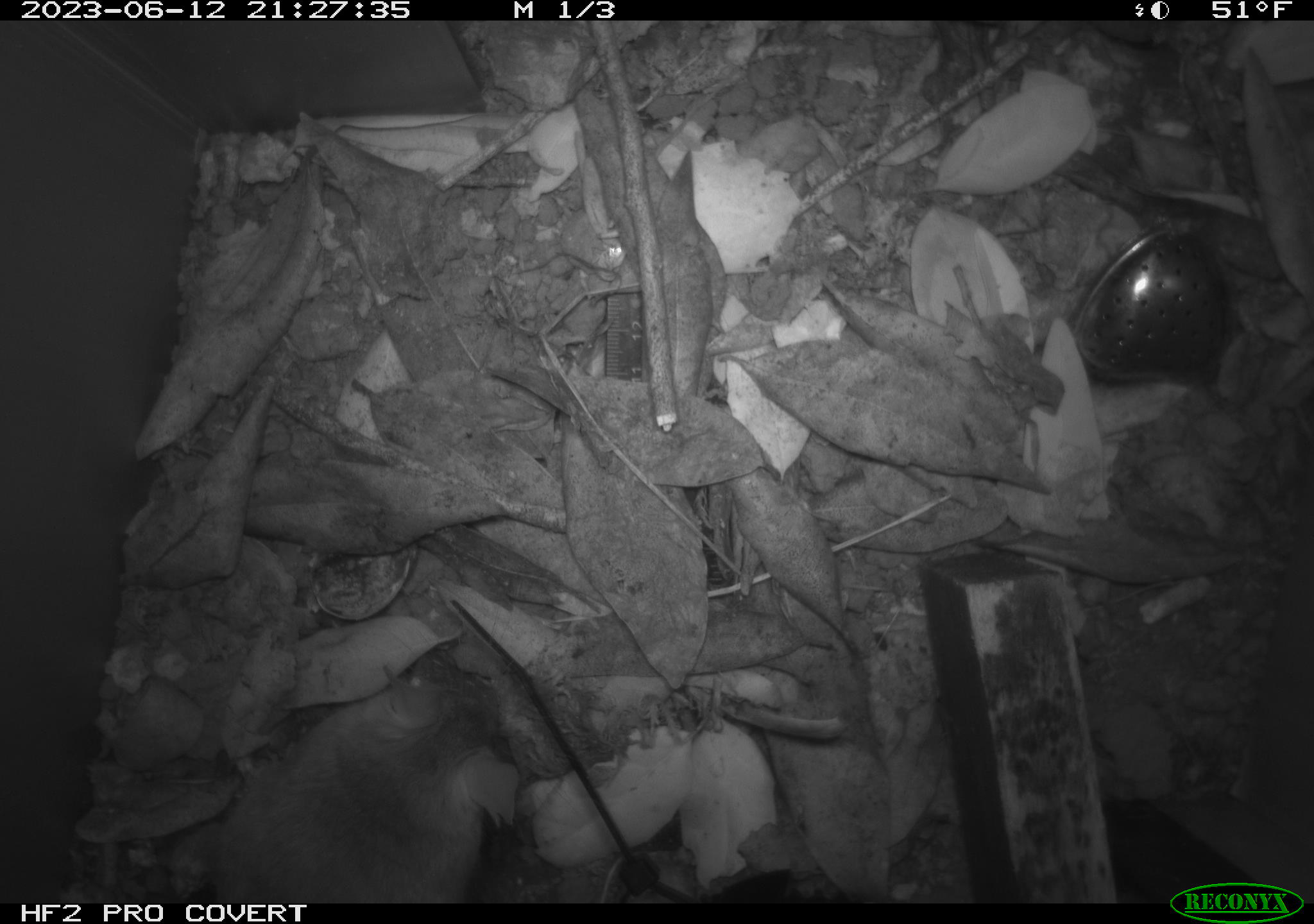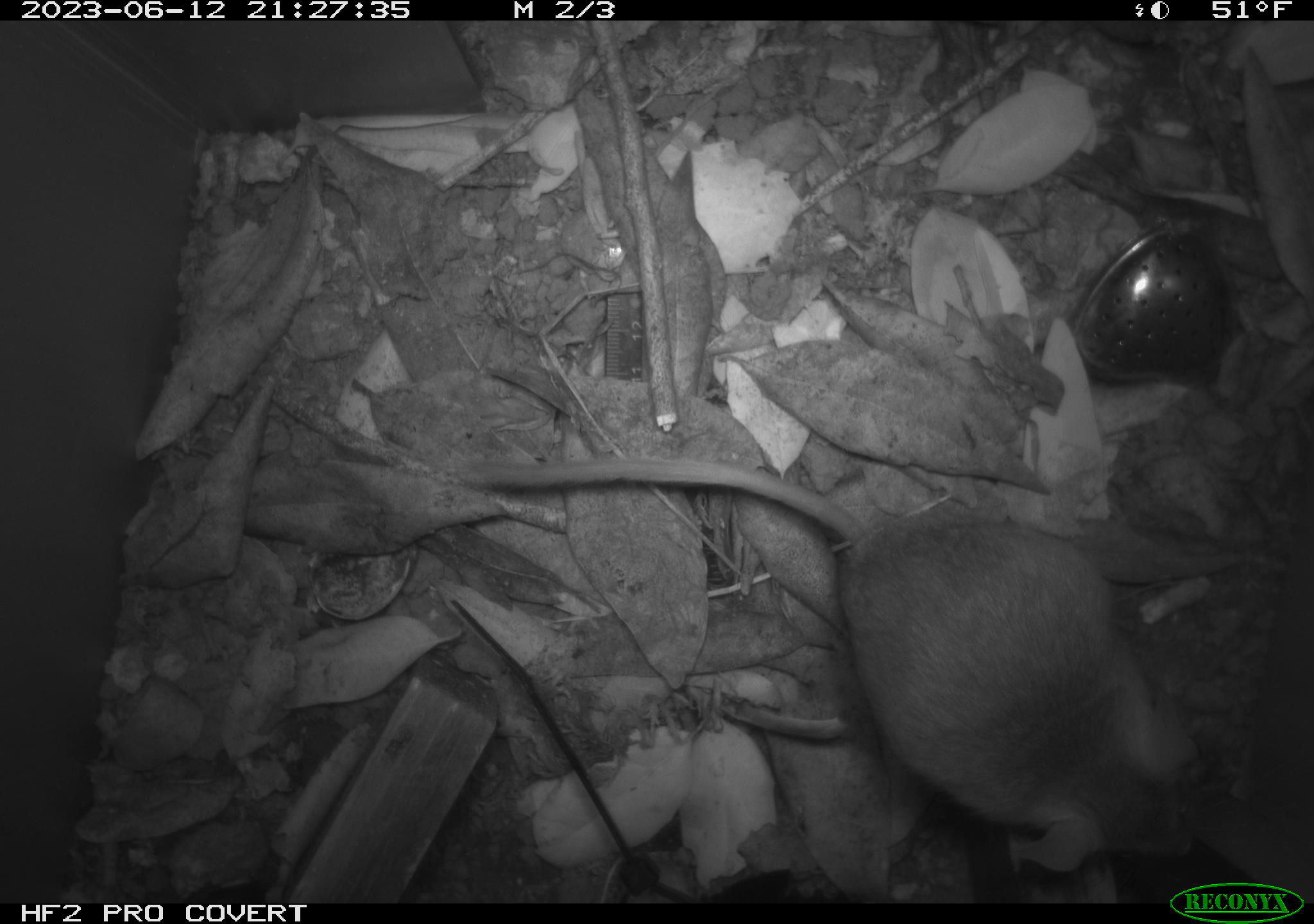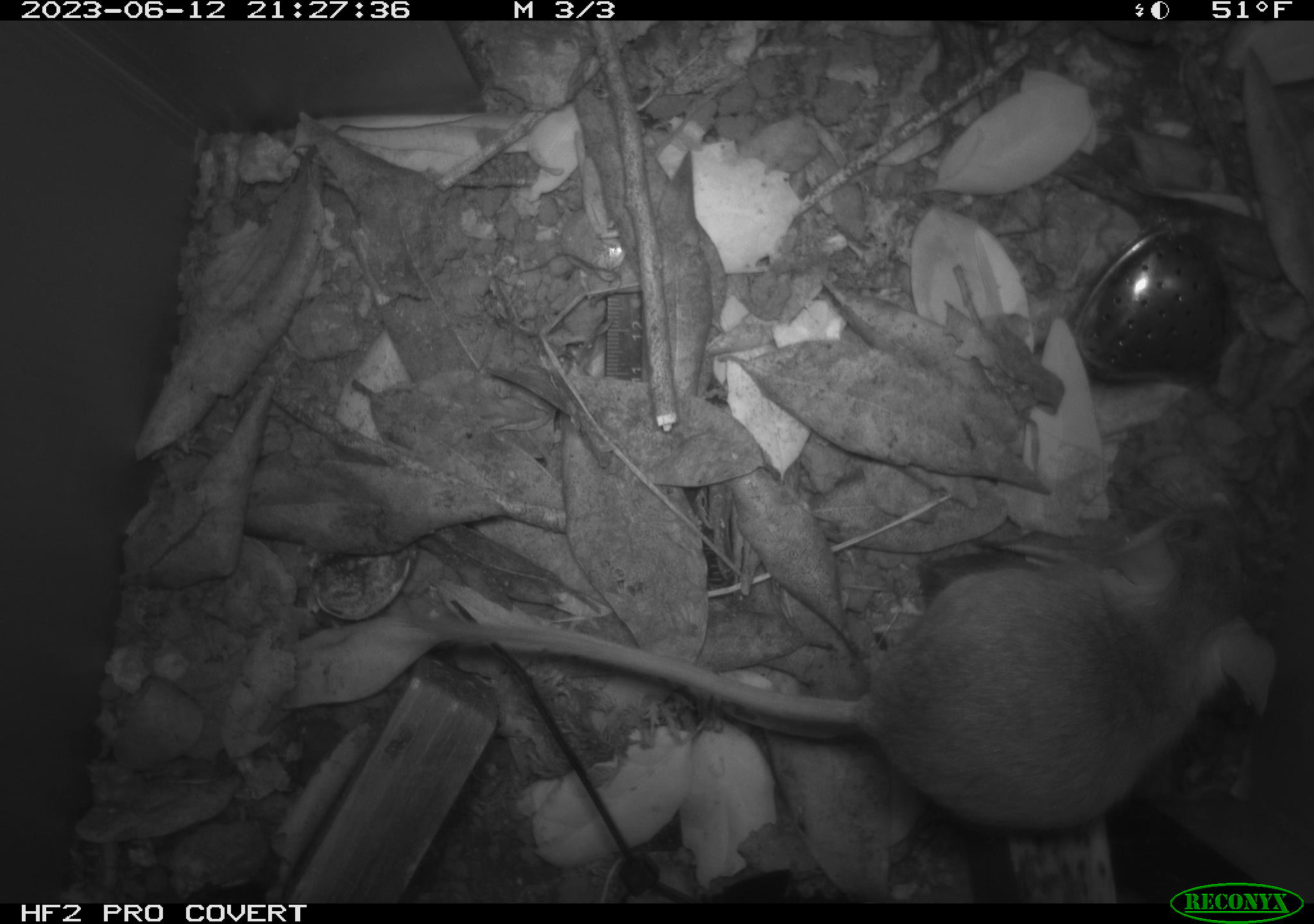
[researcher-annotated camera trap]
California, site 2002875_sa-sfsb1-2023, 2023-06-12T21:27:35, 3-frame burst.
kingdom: Animalia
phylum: Chordata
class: Mammalia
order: Rodentia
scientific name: Rodentia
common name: mouse species